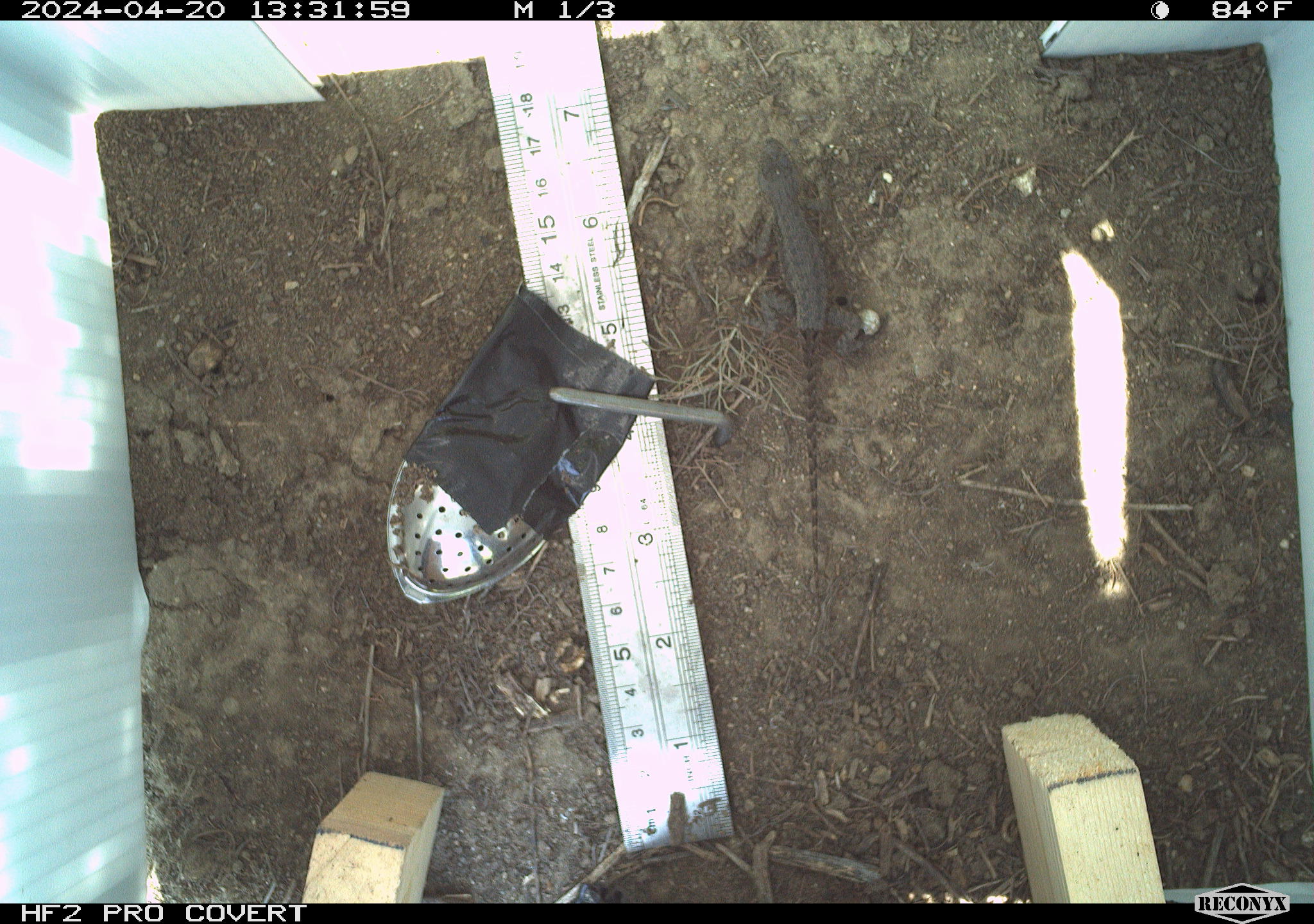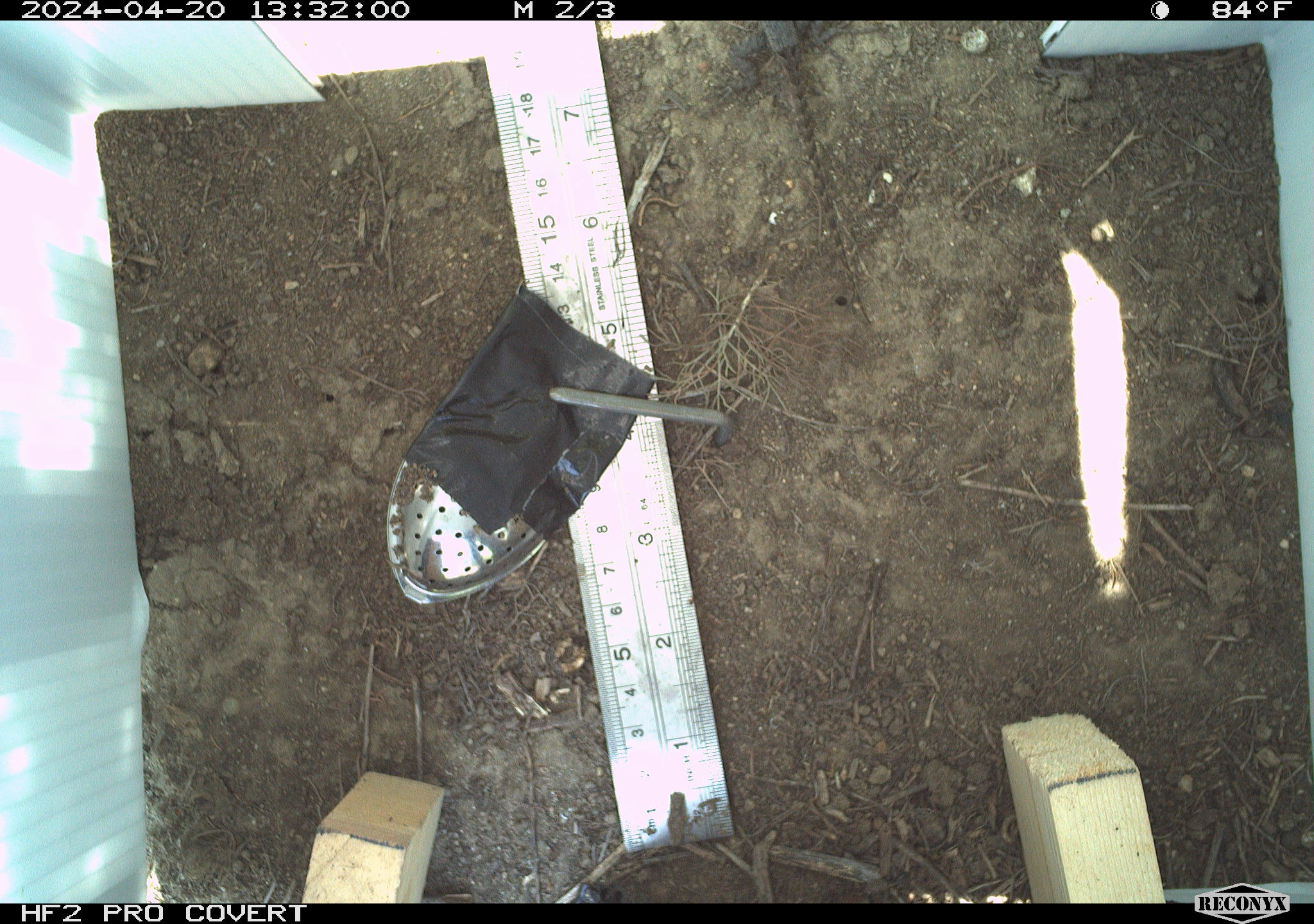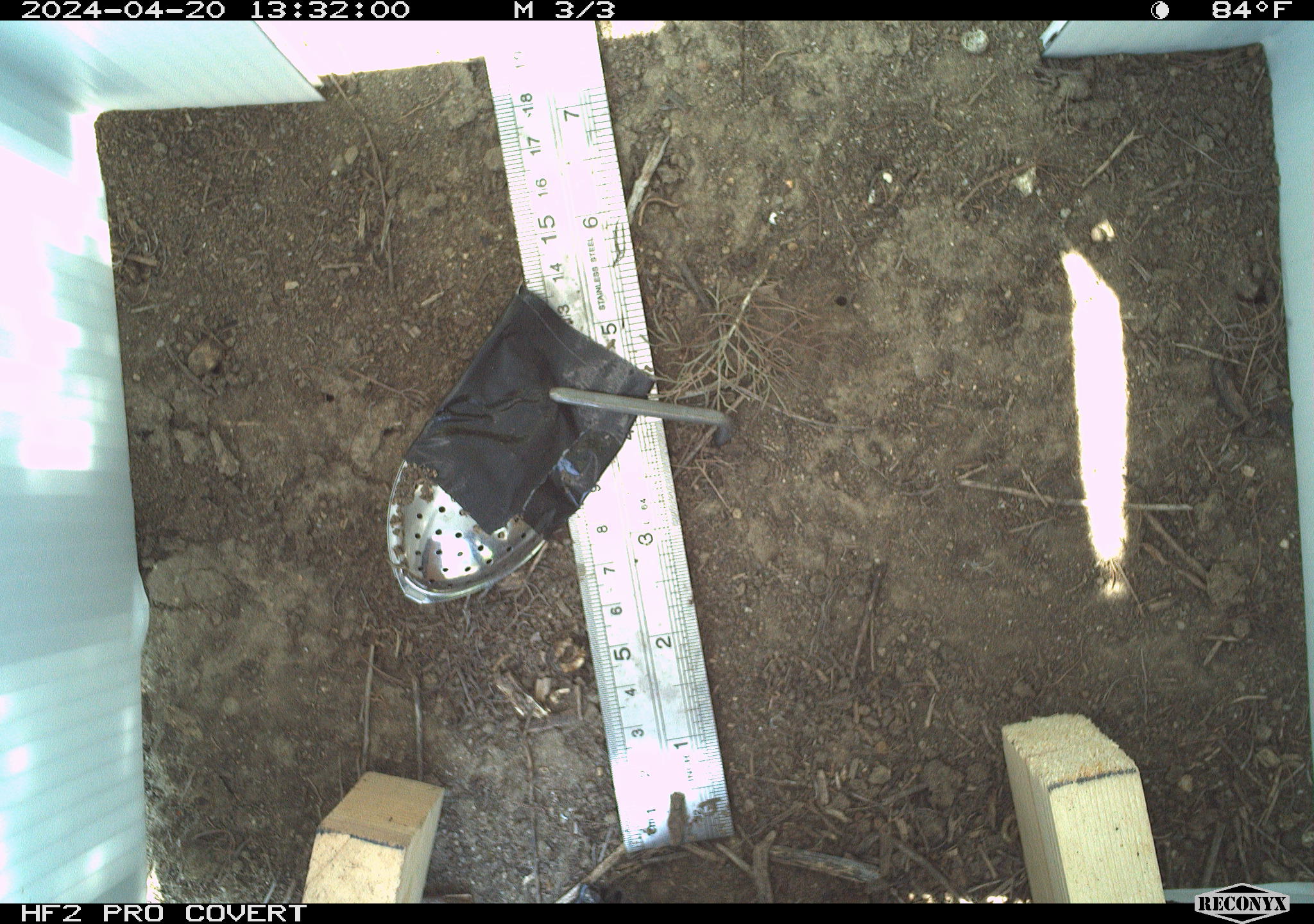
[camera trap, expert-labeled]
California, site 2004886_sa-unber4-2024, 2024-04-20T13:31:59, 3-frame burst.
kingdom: Animalia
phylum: Chordata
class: Reptilia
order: Squamata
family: Phrynosomatidae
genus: Sceloporus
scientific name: Sceloporus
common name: spiny lizards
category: sceloporus species